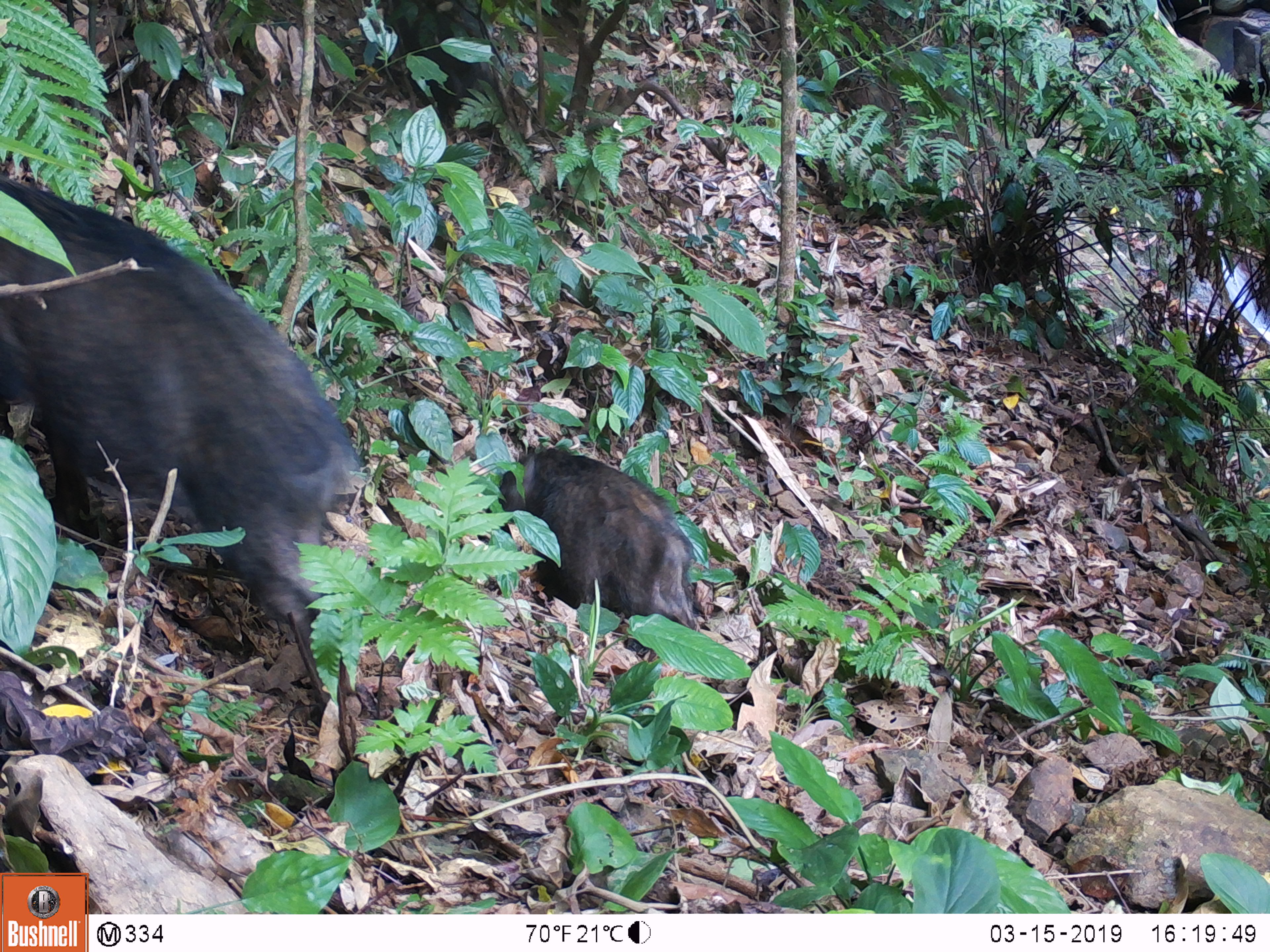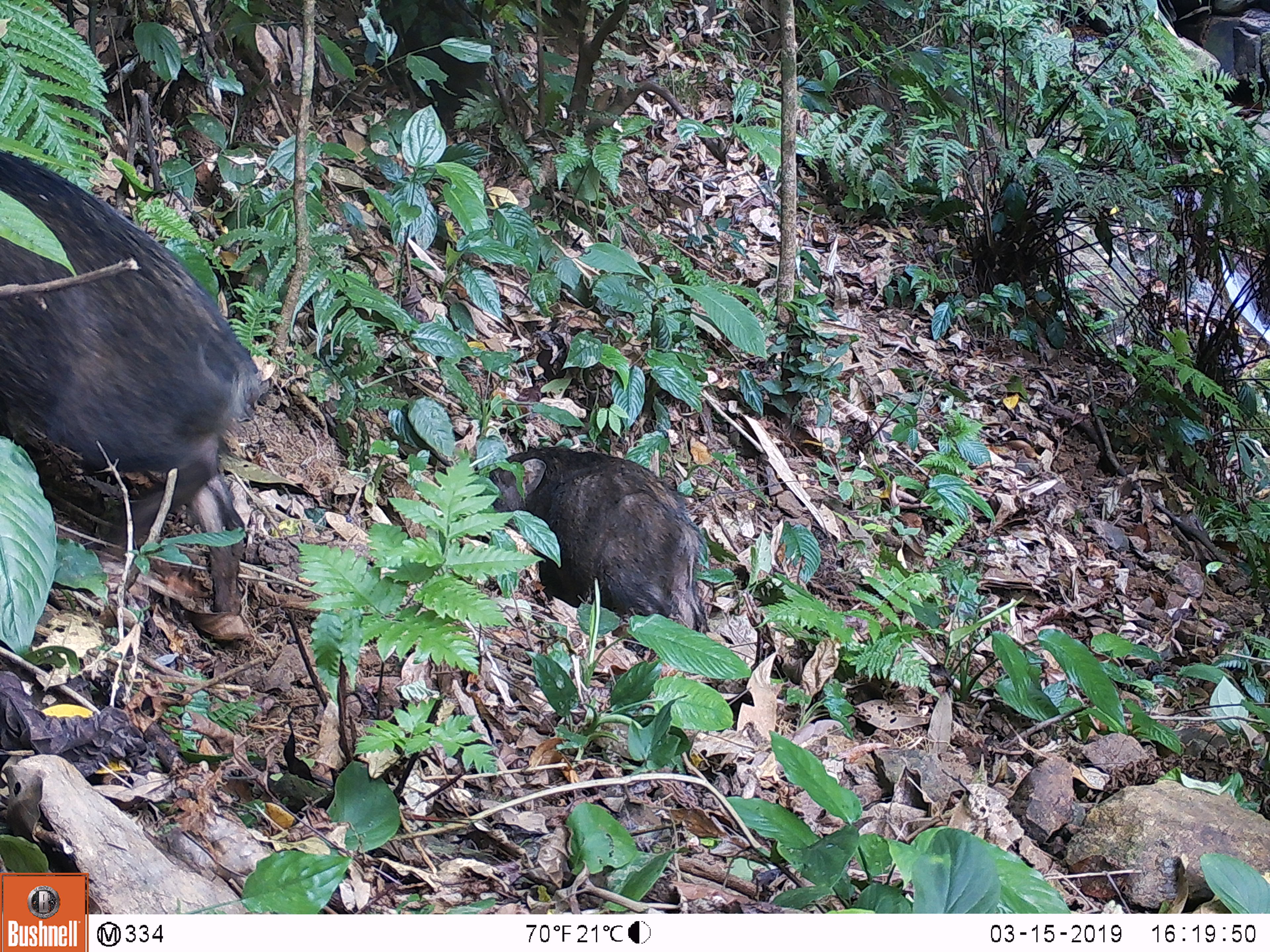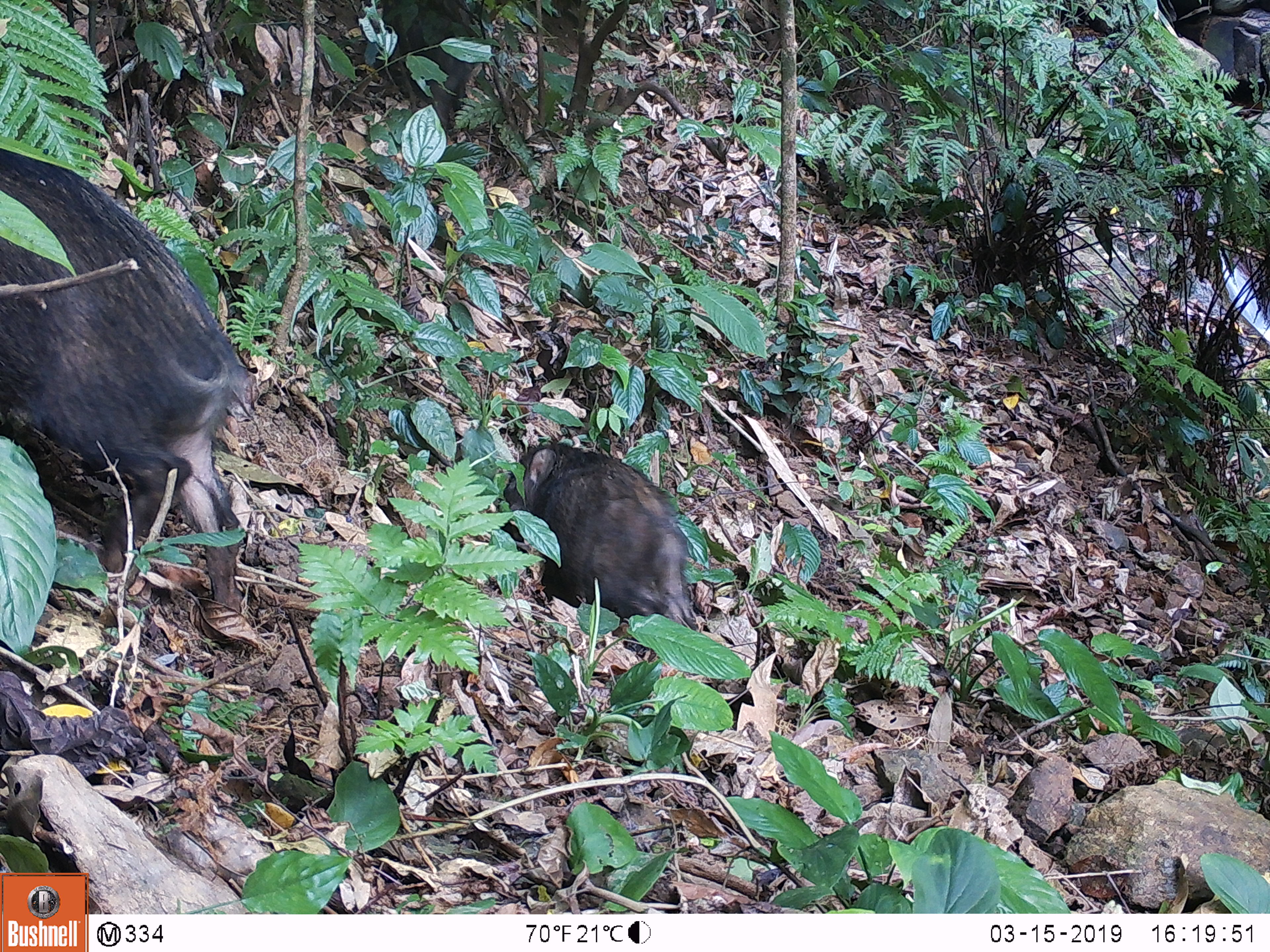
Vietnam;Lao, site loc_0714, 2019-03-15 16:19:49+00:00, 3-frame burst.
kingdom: Animalia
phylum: Chordata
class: Mammalia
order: Artiodactyla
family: Suidae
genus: Sus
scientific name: Sus scrofa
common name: eurasian wild pig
Eurasian wild pig (Sus scrofa). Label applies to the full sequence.